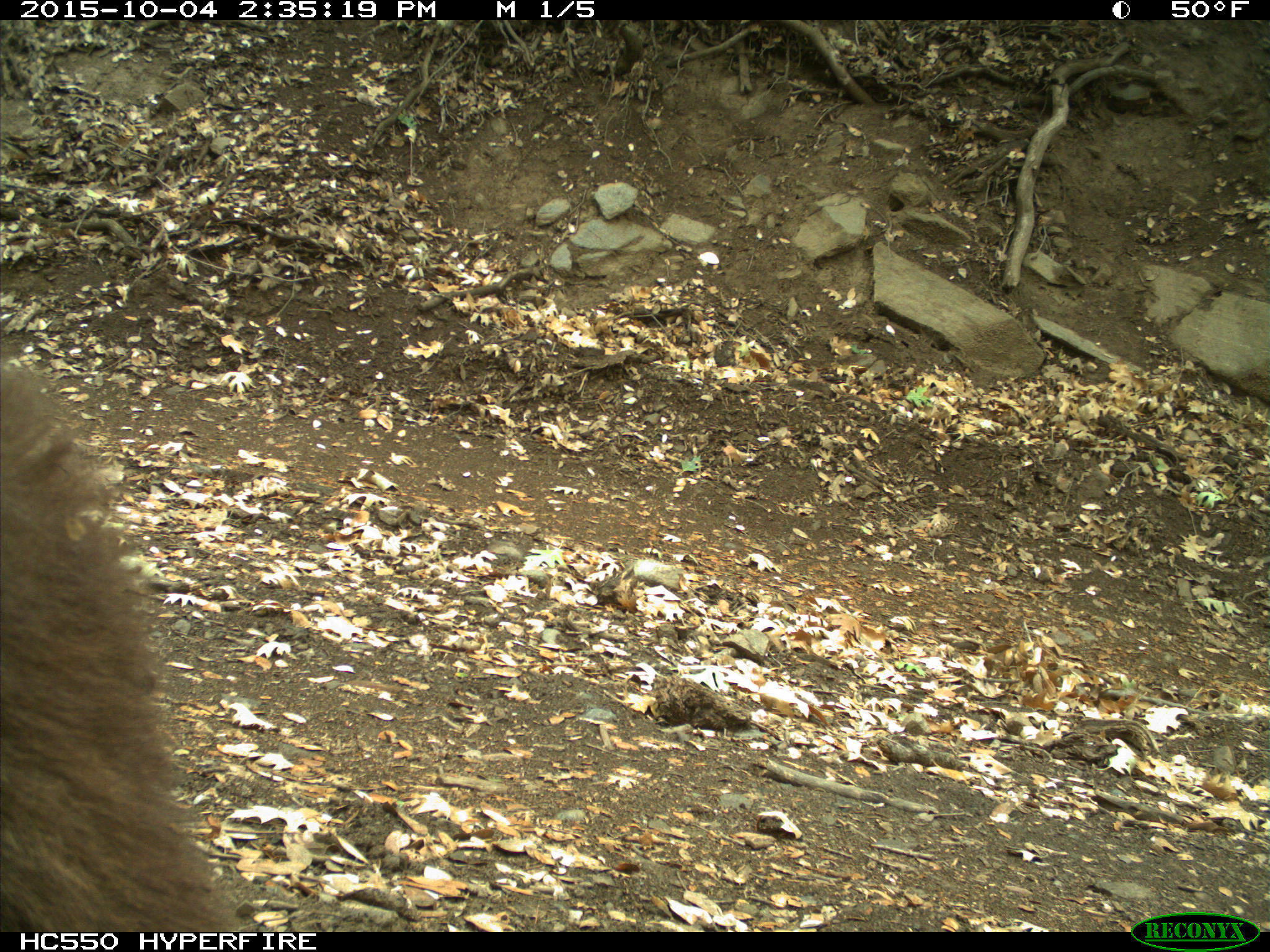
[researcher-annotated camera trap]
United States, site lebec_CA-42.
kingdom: Animalia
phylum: Chordata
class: Mammalia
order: Carnivora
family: Ursidae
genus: Ursus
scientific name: Ursus americanus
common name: american black bear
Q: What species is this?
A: Ursus americanus (american black bear).